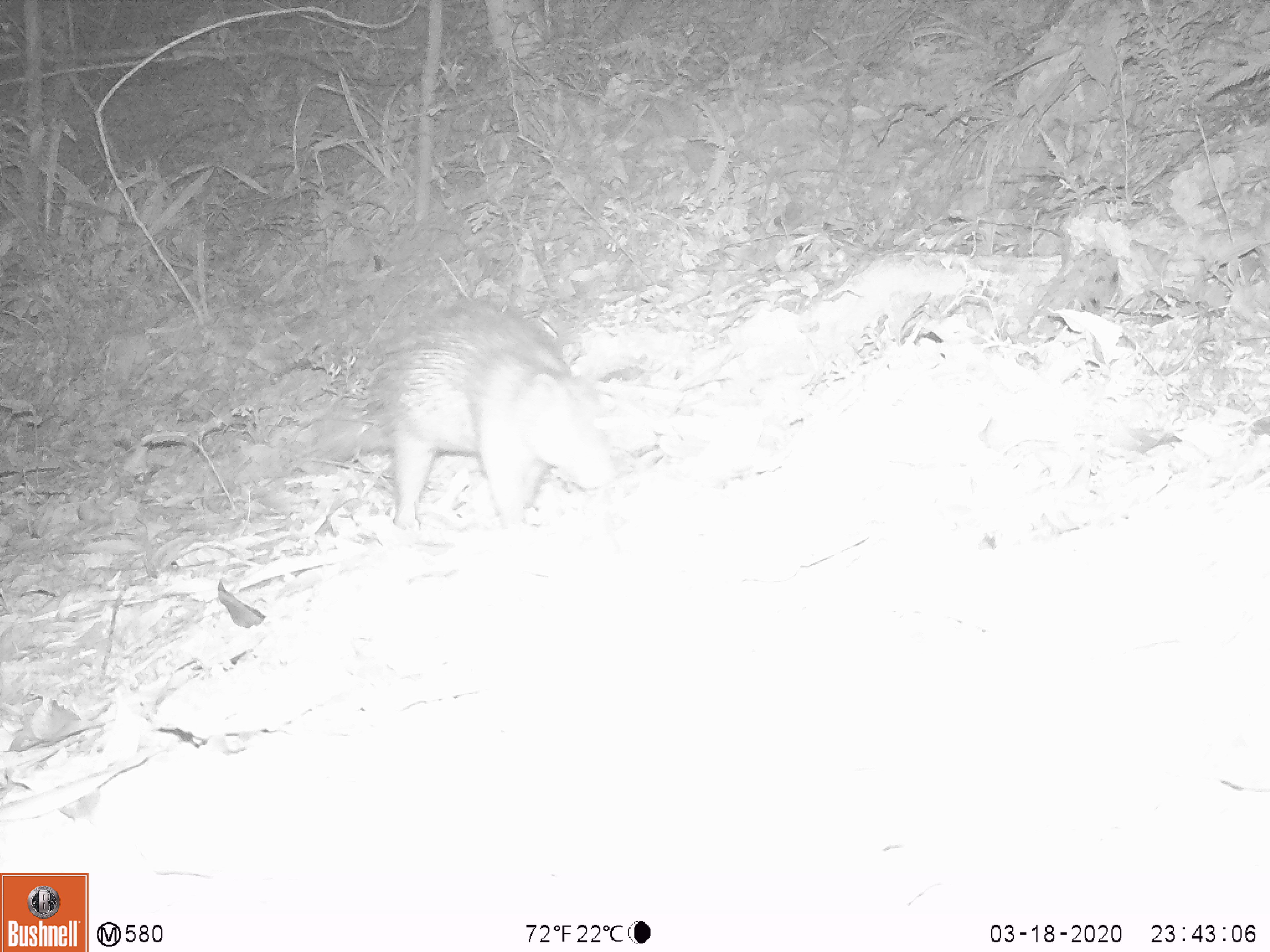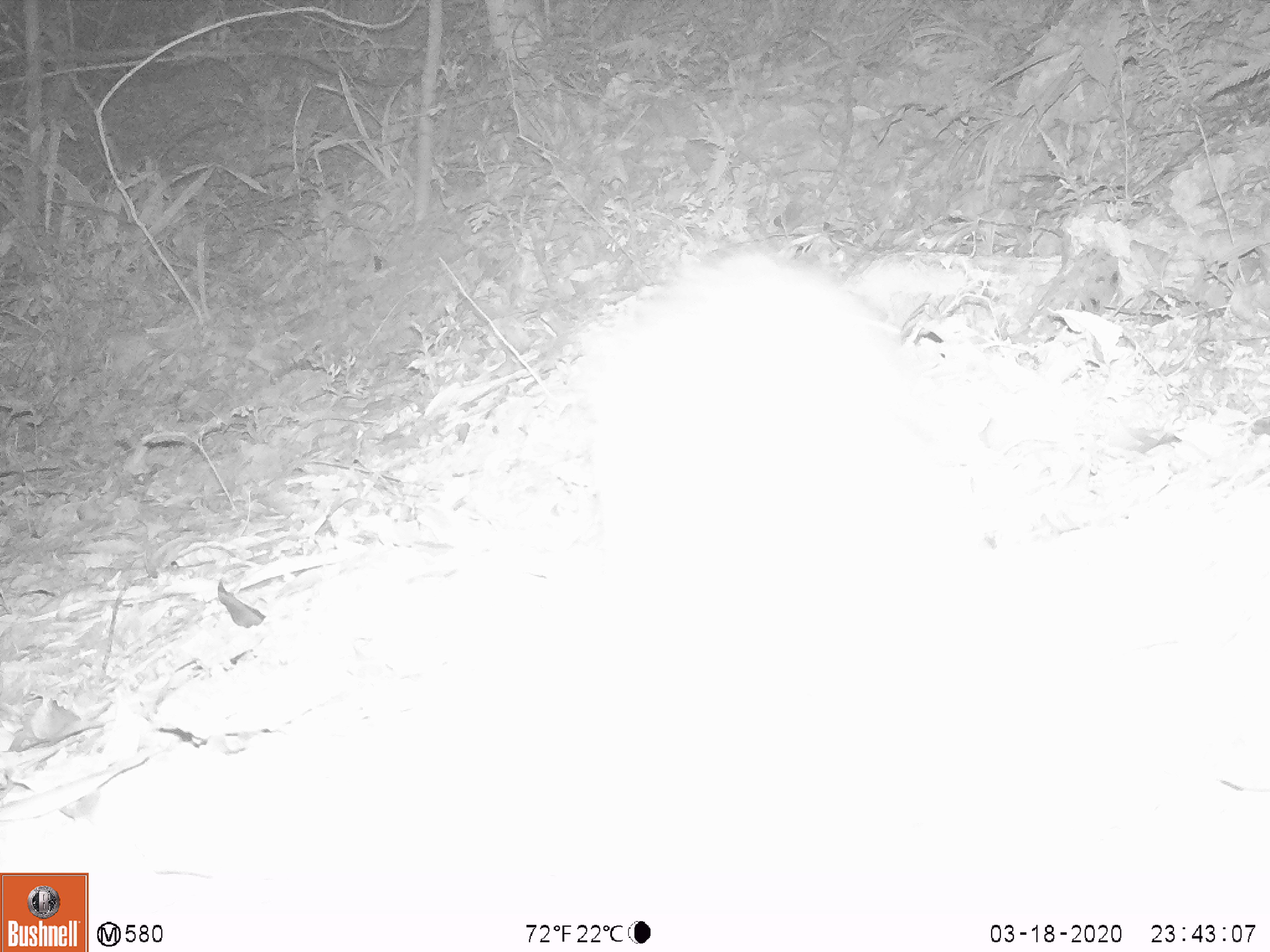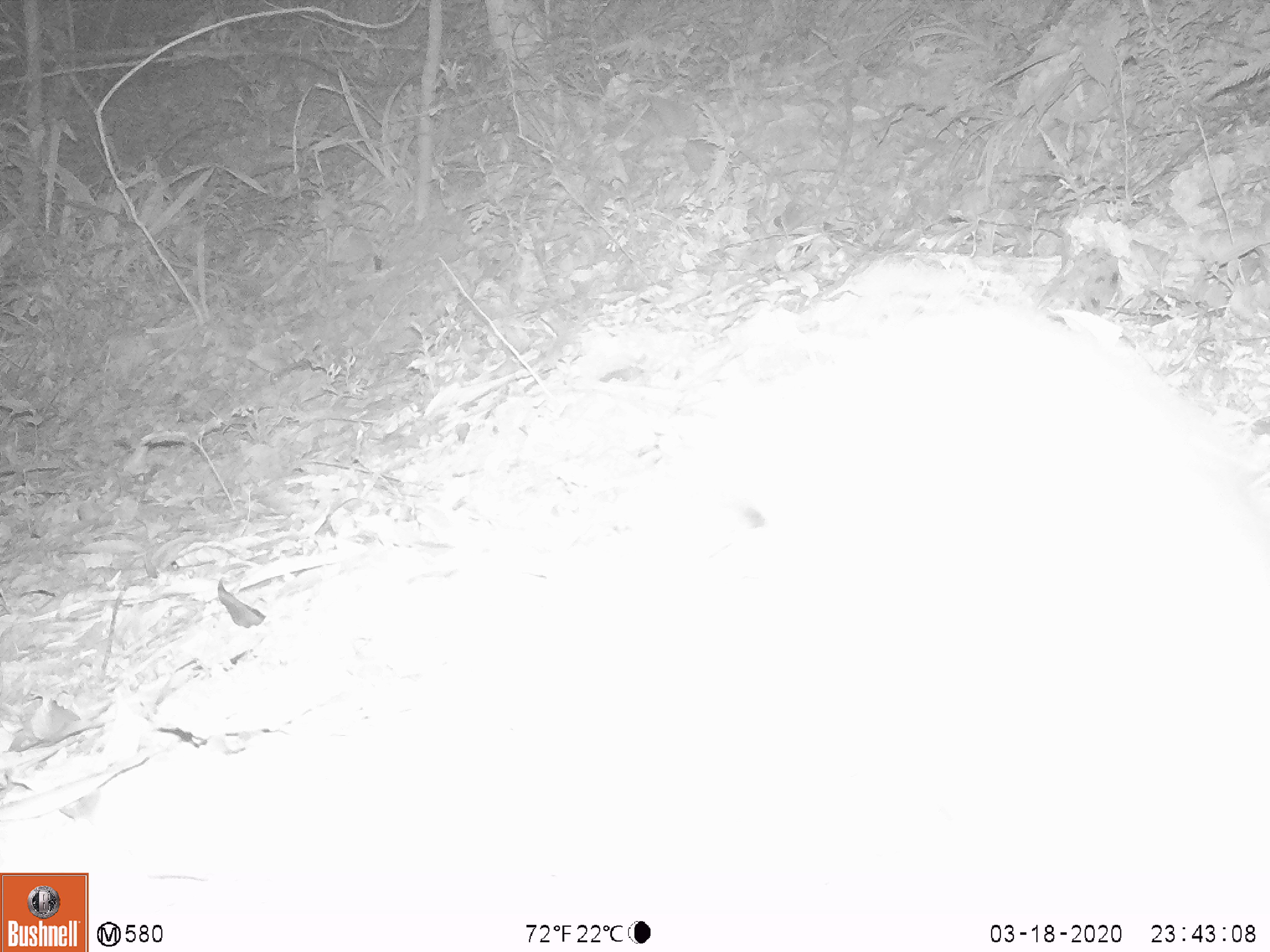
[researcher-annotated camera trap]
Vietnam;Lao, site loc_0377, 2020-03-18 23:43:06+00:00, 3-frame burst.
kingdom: Animalia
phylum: Chordata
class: Mammalia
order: Rodentia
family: Hystricidae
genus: Atherurus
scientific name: Atherurus macrourus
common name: asiatic brush-tailed porcupine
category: asiatic brush tailed porcupine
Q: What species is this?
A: Asiatic brush tailed porcupine (asiatic brush-tailed porcupine) (Atherurus macrourus).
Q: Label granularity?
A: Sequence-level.